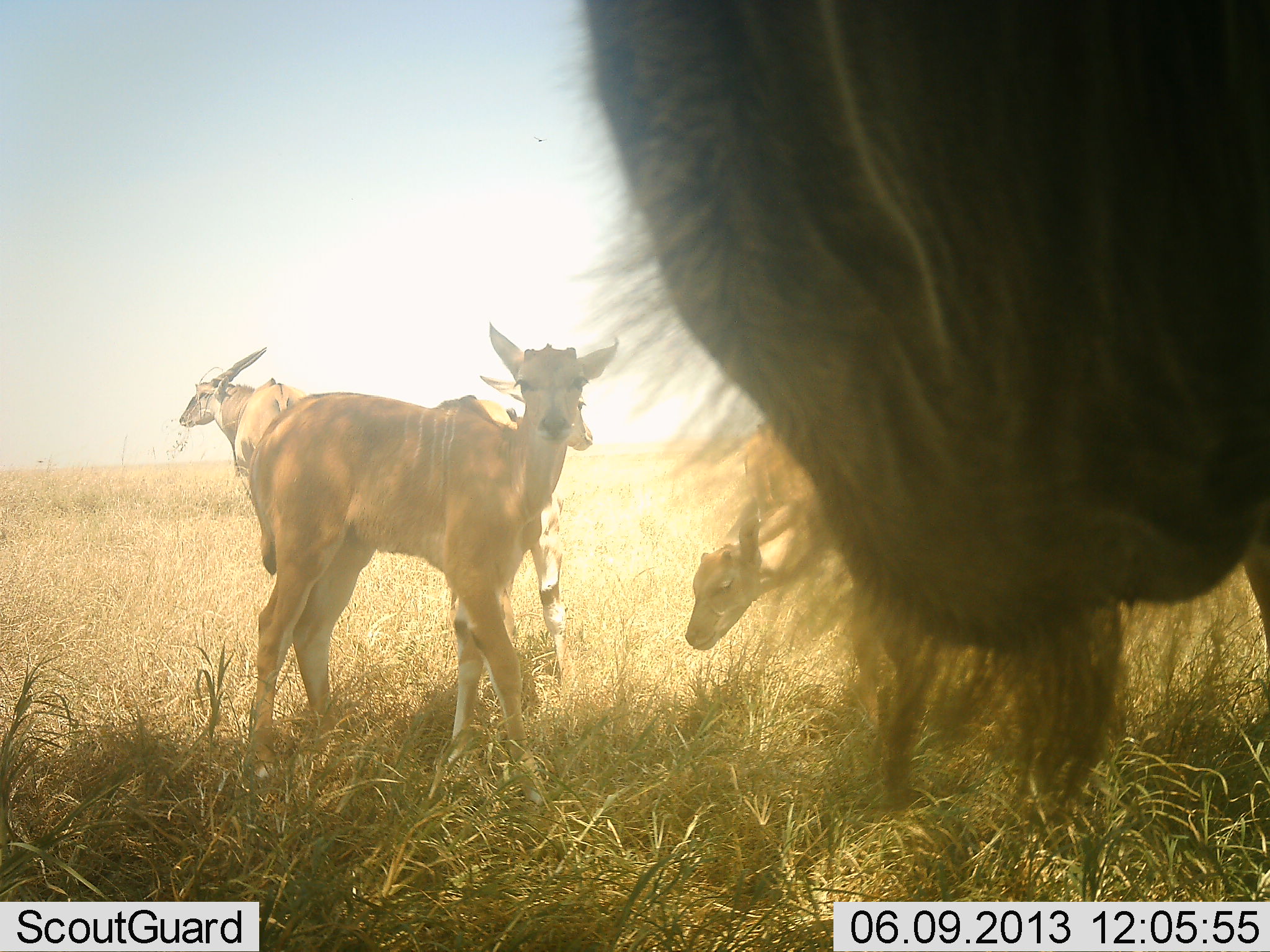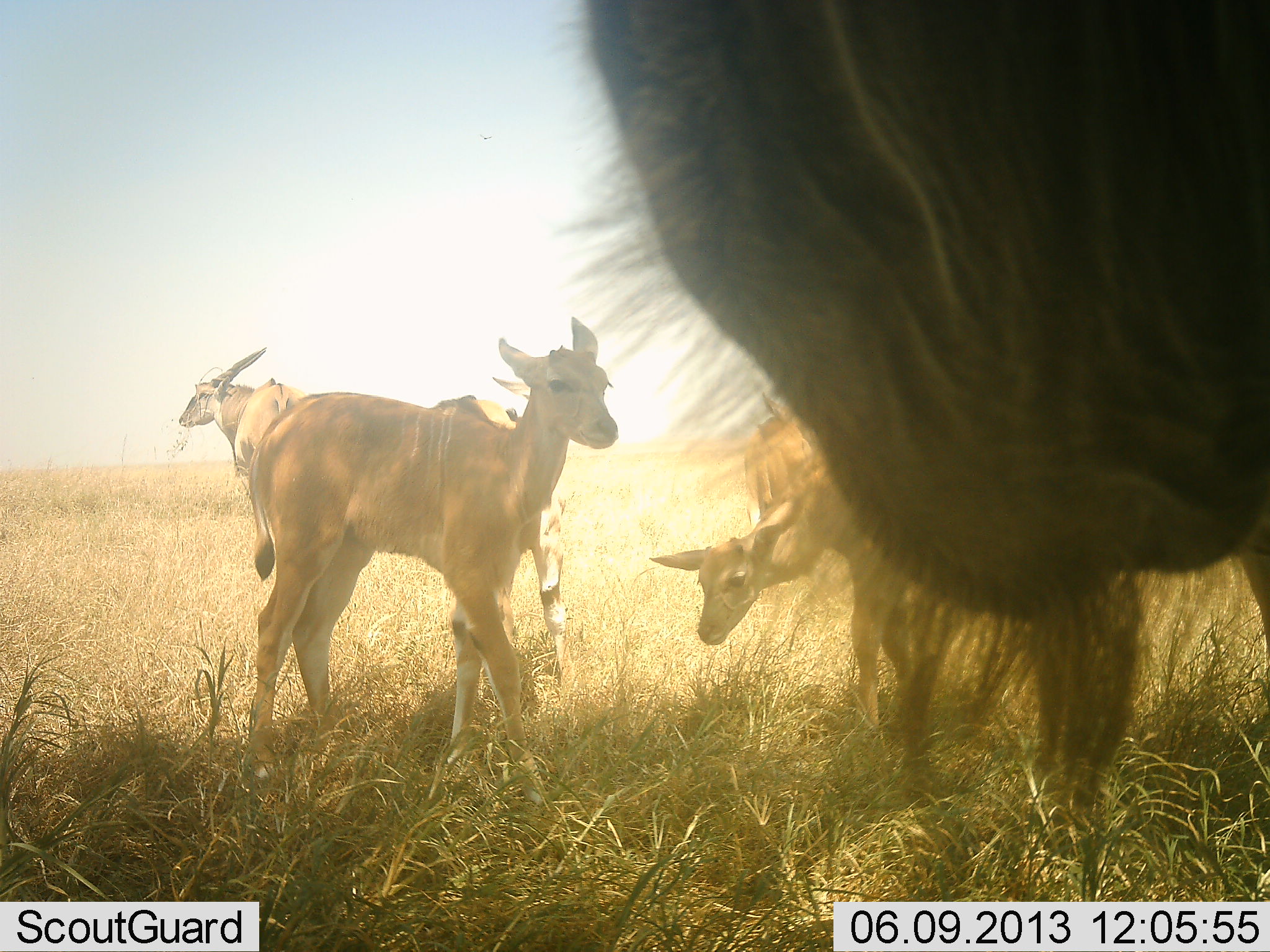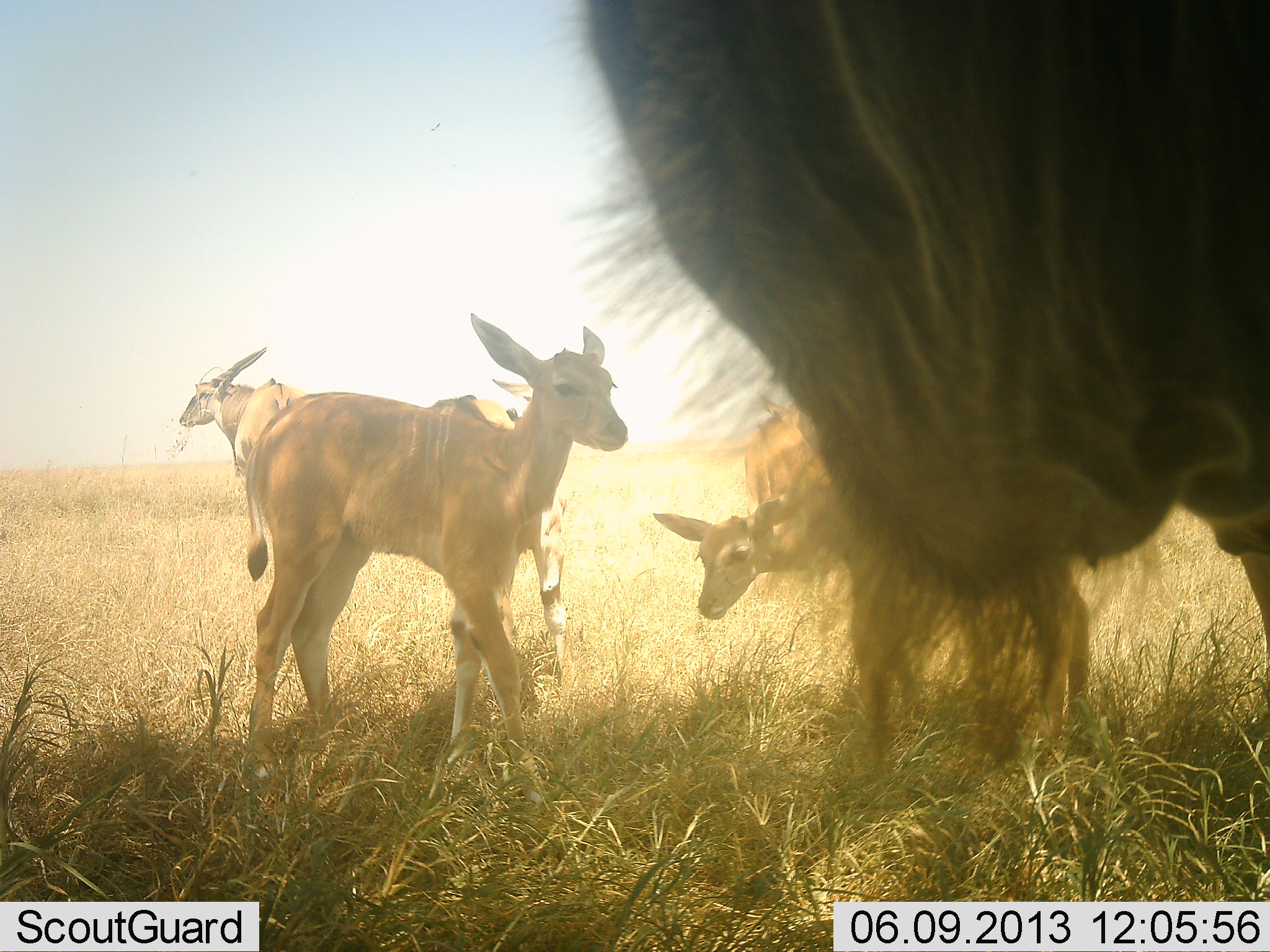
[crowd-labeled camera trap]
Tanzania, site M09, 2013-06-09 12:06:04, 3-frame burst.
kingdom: Animalia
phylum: Chordata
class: Mammalia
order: Artiodactyla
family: Bovidae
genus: Tragelaphus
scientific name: Tragelaphus oryx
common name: eland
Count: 5.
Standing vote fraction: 90%.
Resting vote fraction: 5%.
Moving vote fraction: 10%.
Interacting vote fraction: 10%.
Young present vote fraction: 62%.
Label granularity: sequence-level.